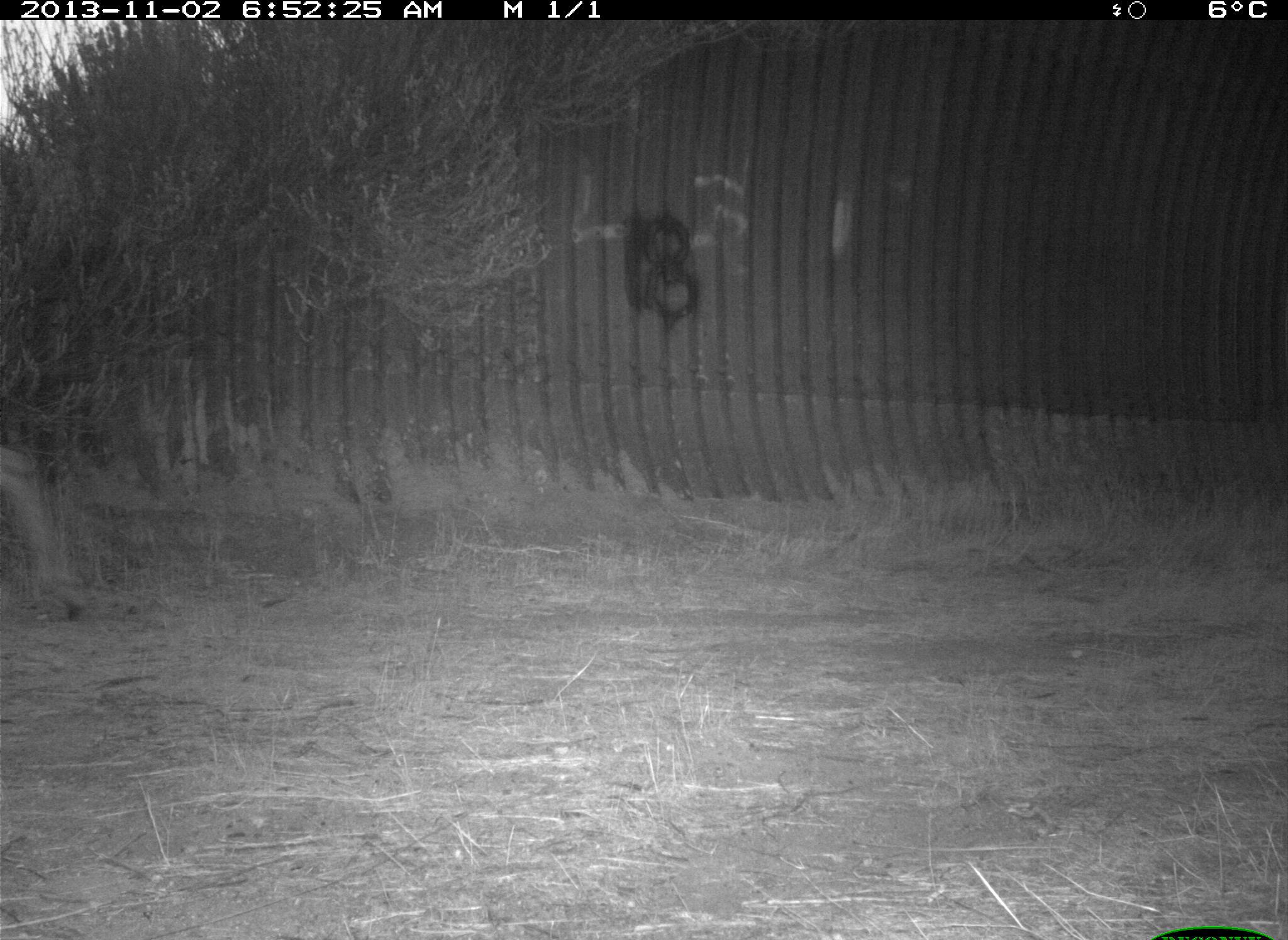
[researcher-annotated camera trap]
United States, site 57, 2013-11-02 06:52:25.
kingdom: Animalia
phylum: Chordata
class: Mammalia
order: Artiodactyla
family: Cervidae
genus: Odocoileus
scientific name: Odocoileus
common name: deer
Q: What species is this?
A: Deer (Odocoileus).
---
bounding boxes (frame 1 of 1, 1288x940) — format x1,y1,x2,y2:
deer: 0,437,87,623